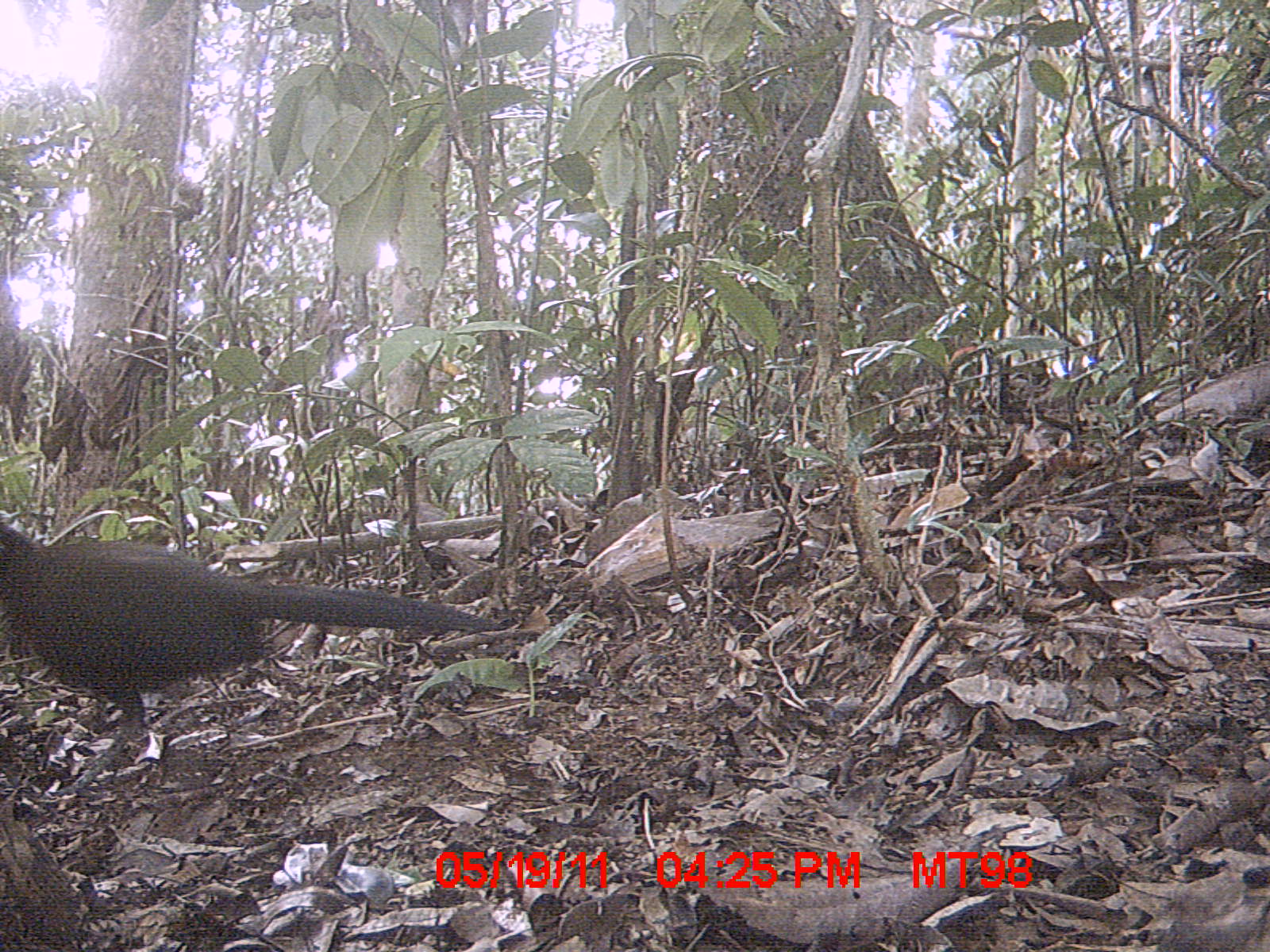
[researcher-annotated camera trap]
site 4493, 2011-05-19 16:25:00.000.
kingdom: Animalia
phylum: Chordata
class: Aves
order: Cuculiformes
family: Cuculidae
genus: Coua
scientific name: Coua serriana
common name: red-breasted coua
Coua serriana (red-breasted coua), count 1.